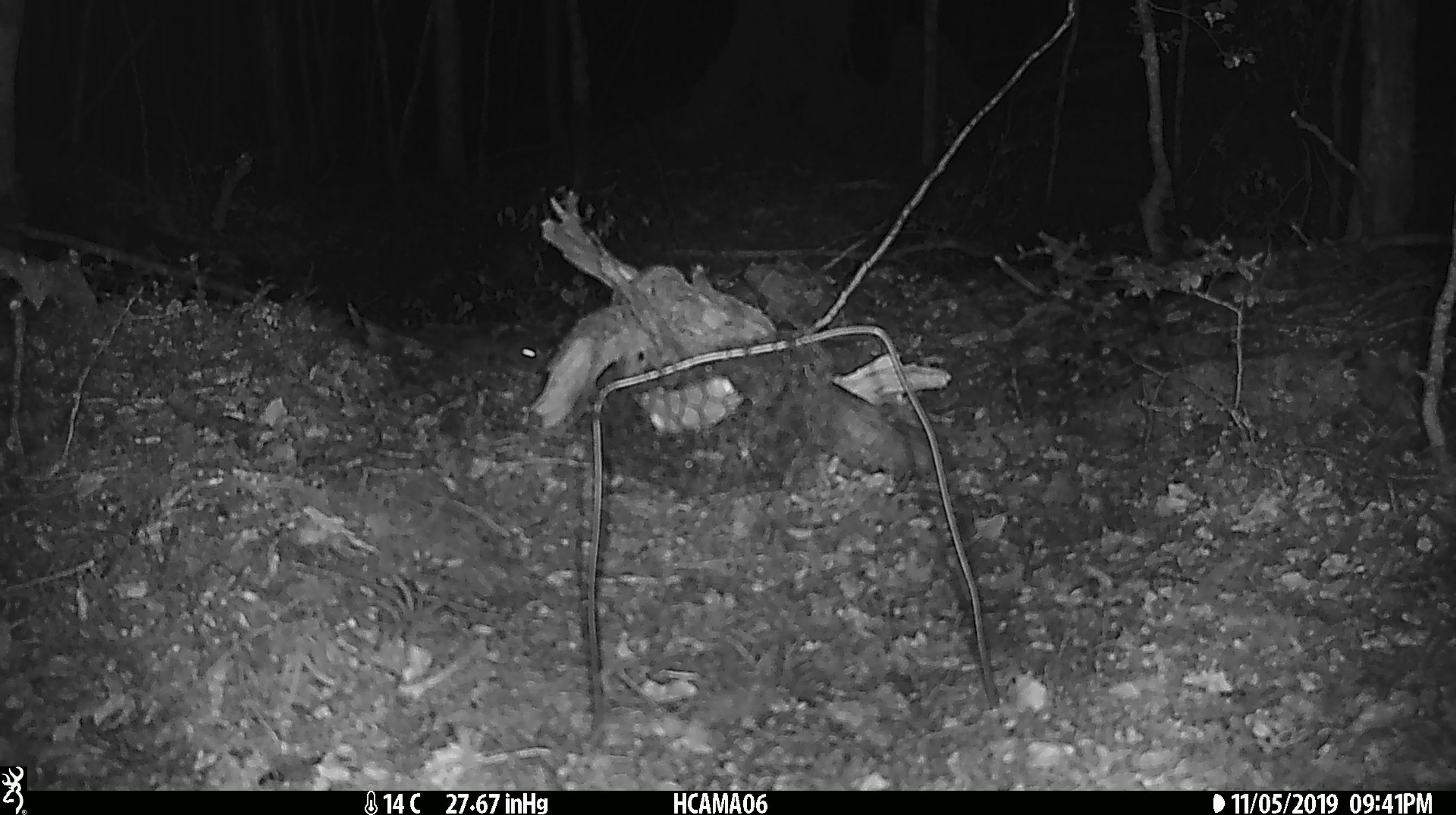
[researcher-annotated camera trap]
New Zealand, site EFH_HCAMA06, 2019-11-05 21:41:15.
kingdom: Animalia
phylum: Chordata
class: Mammalia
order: Rodentia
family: Muridae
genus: Mus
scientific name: Mus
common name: mouse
Mouse (Mus).